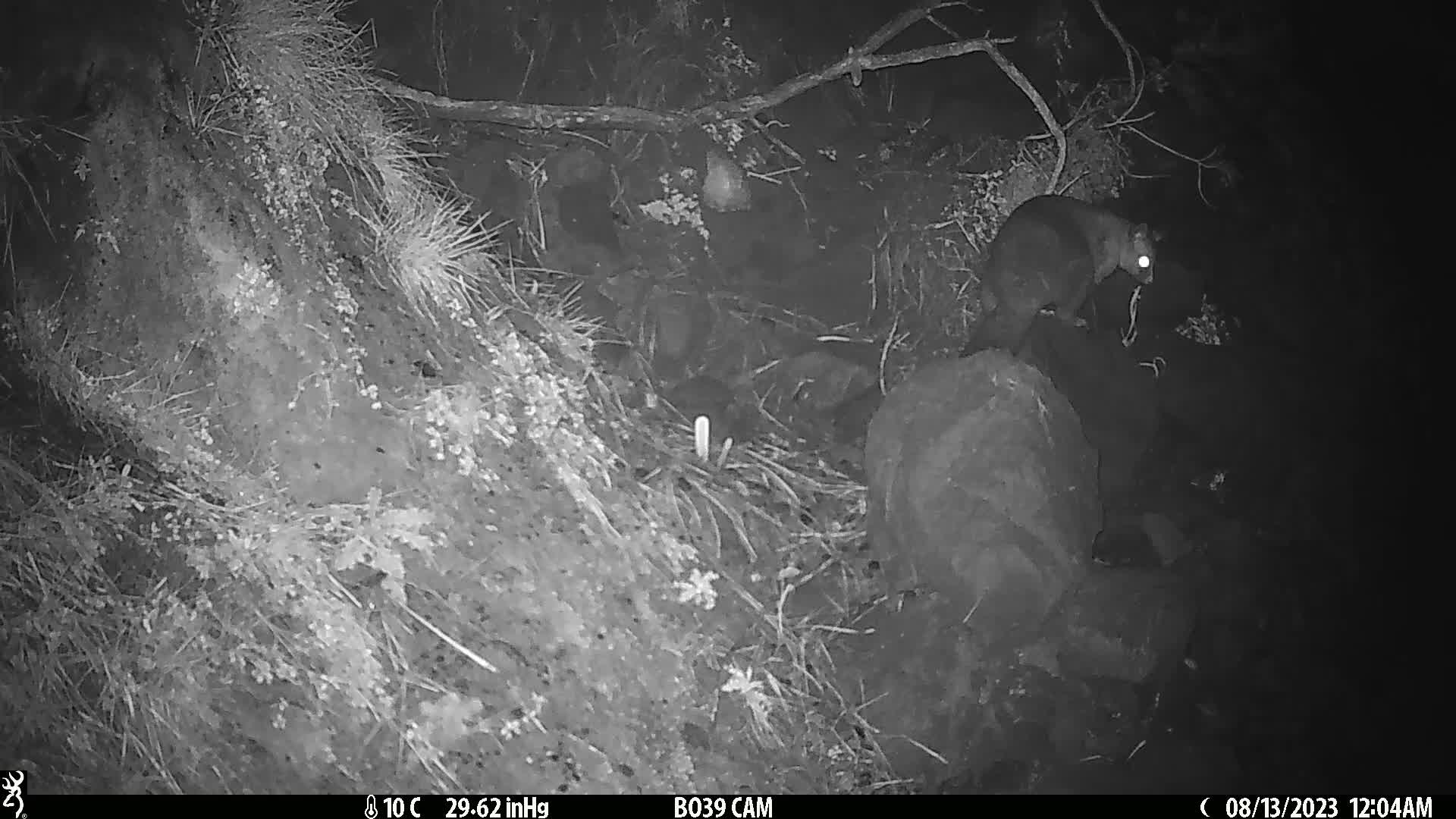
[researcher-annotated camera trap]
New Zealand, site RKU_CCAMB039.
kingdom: Animalia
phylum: Chordata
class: Mammalia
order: Diprotodontia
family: Phalangeridae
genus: Trichosurus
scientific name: Trichosurus vulpecula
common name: common brushtail possum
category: possum